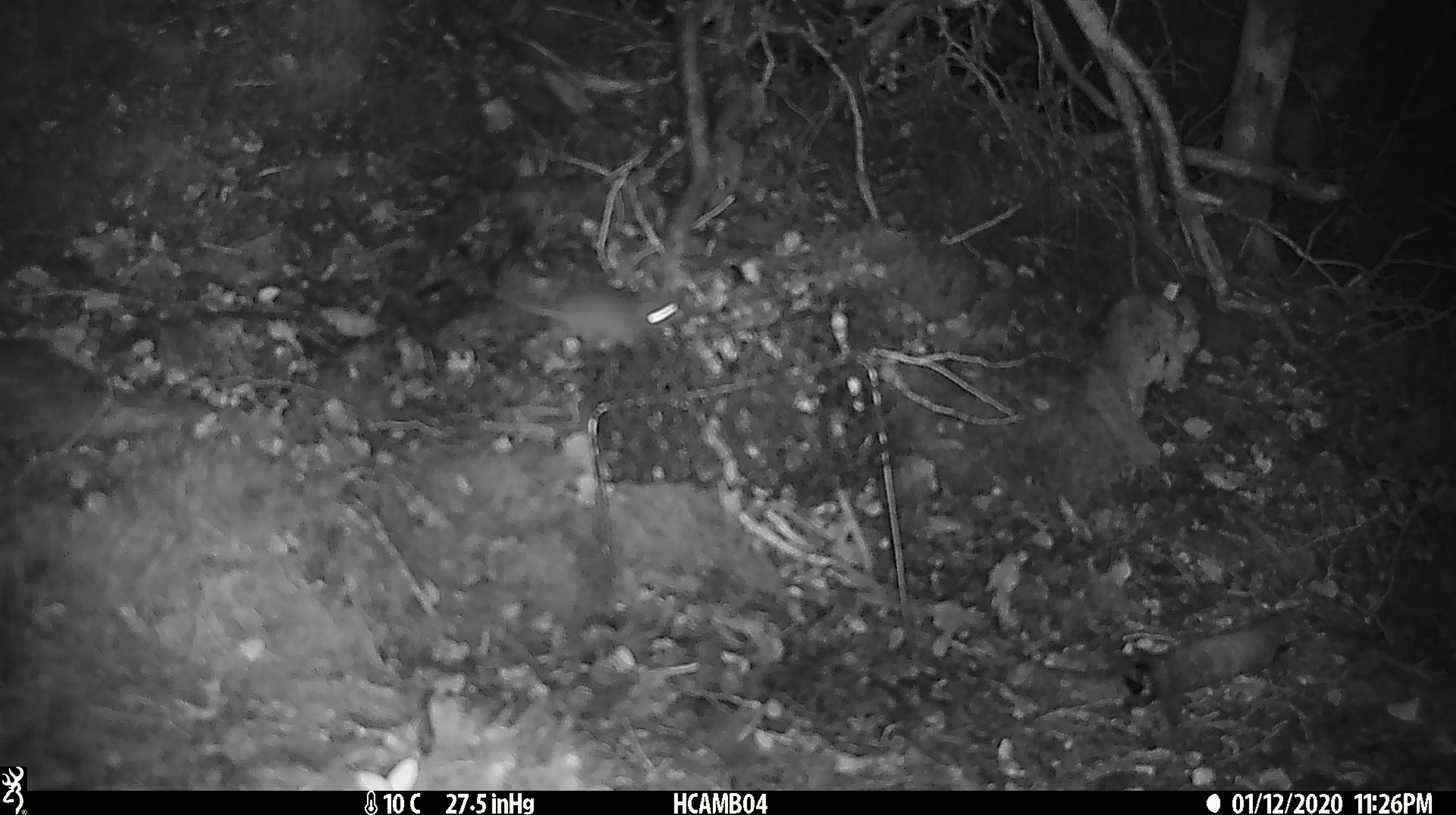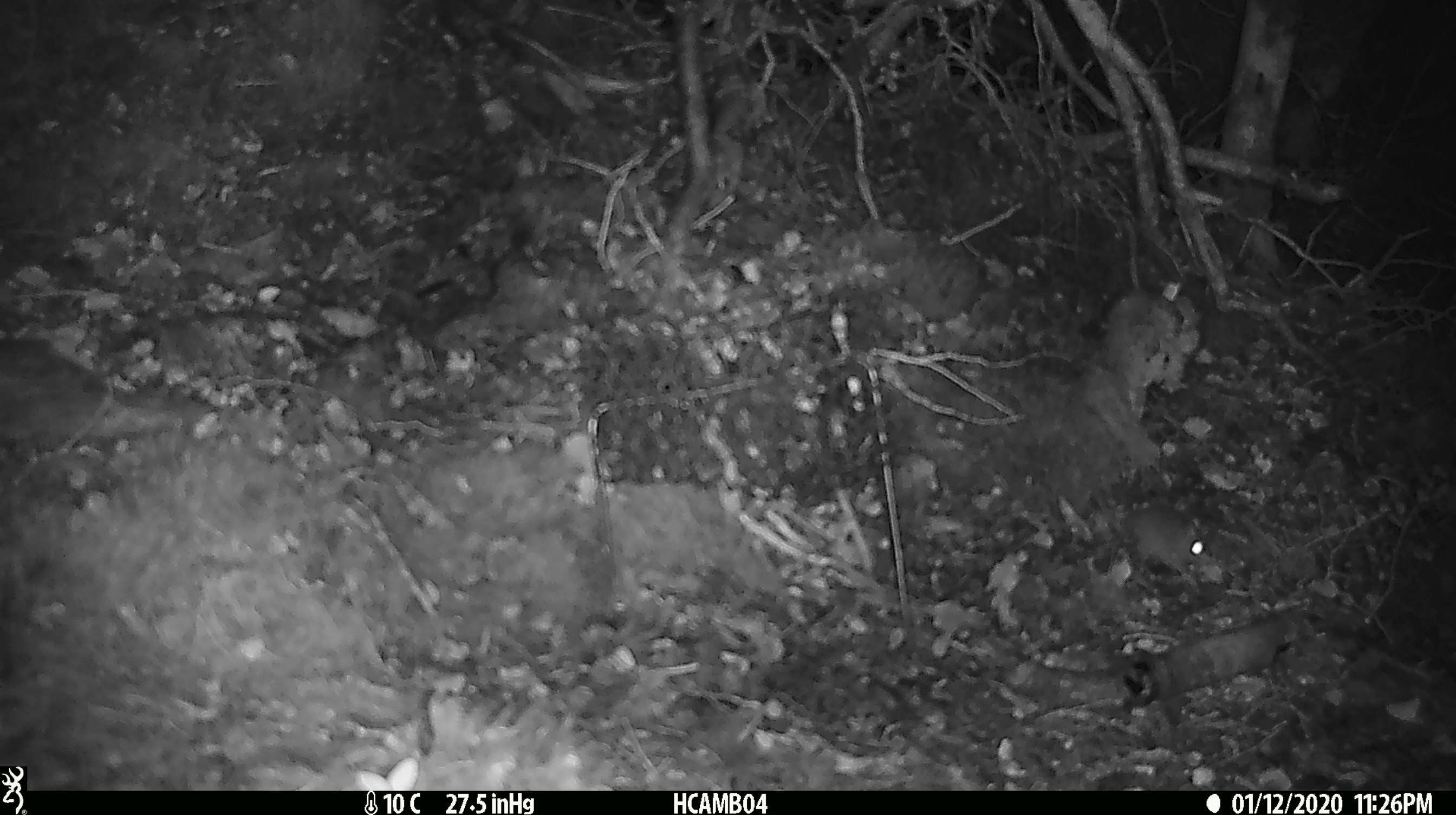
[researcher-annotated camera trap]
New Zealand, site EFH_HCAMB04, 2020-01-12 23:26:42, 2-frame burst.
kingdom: Animalia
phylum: Chordata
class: Mammalia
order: Rodentia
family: Muridae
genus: Mus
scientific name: Mus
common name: mouse